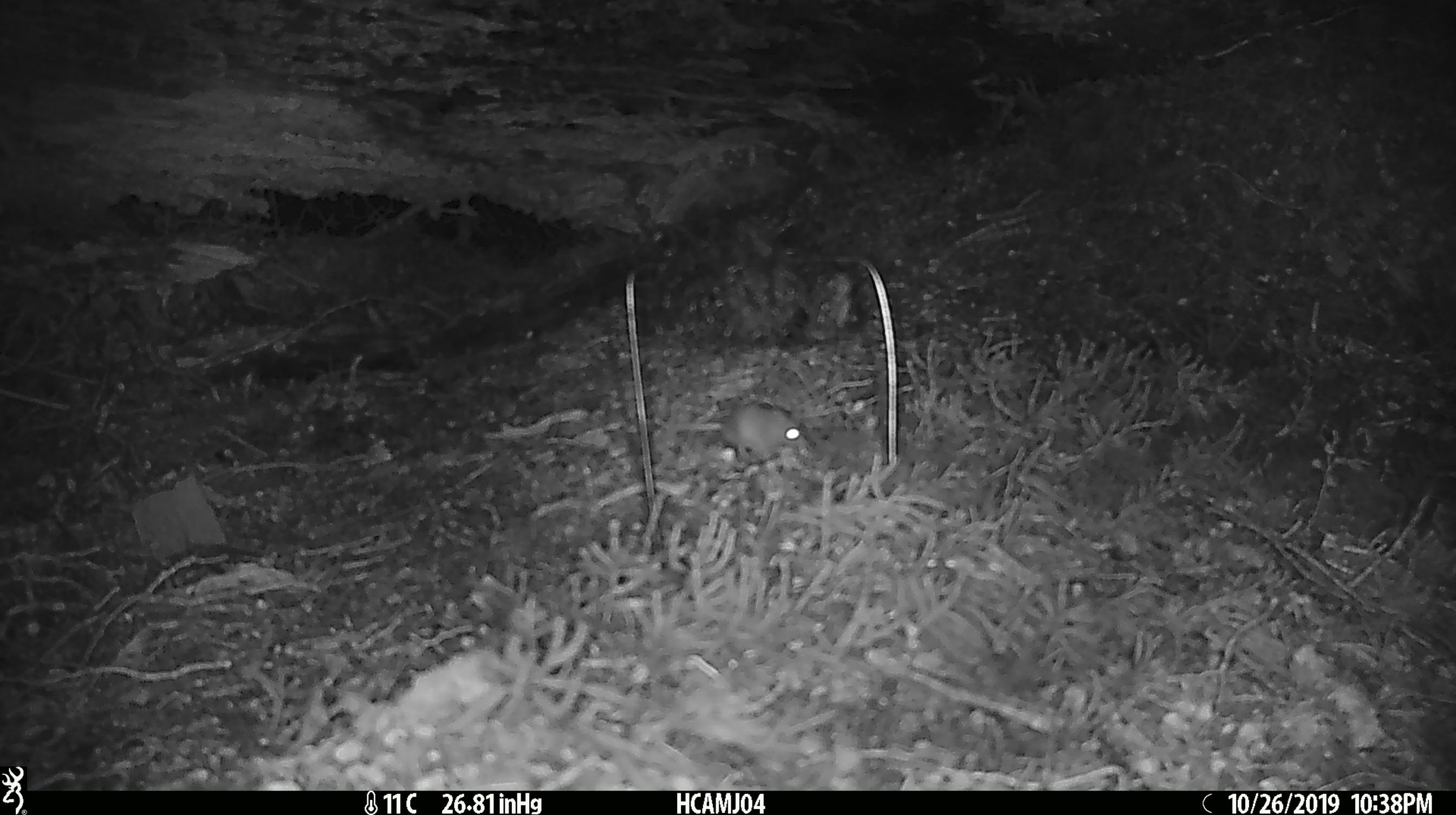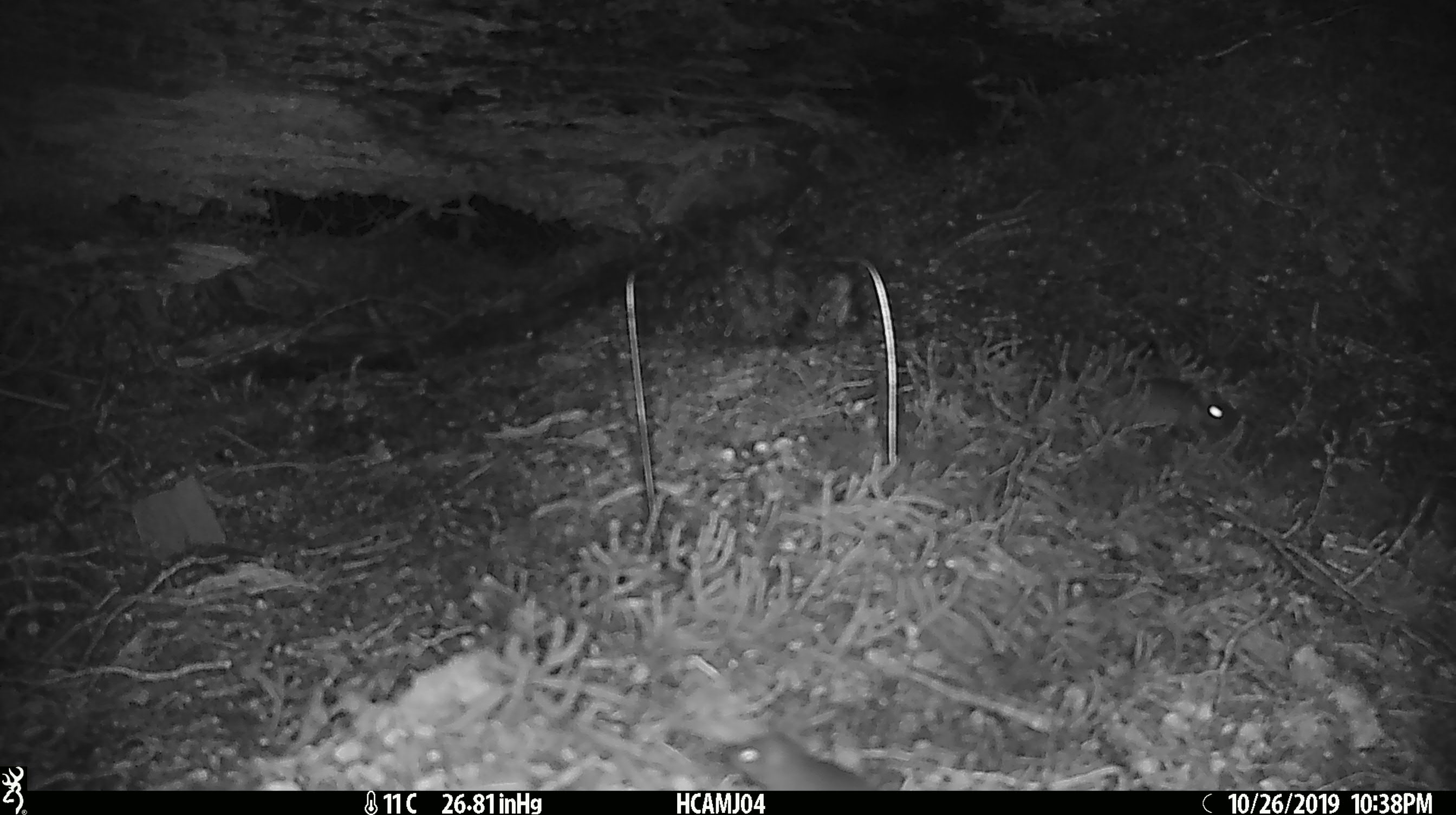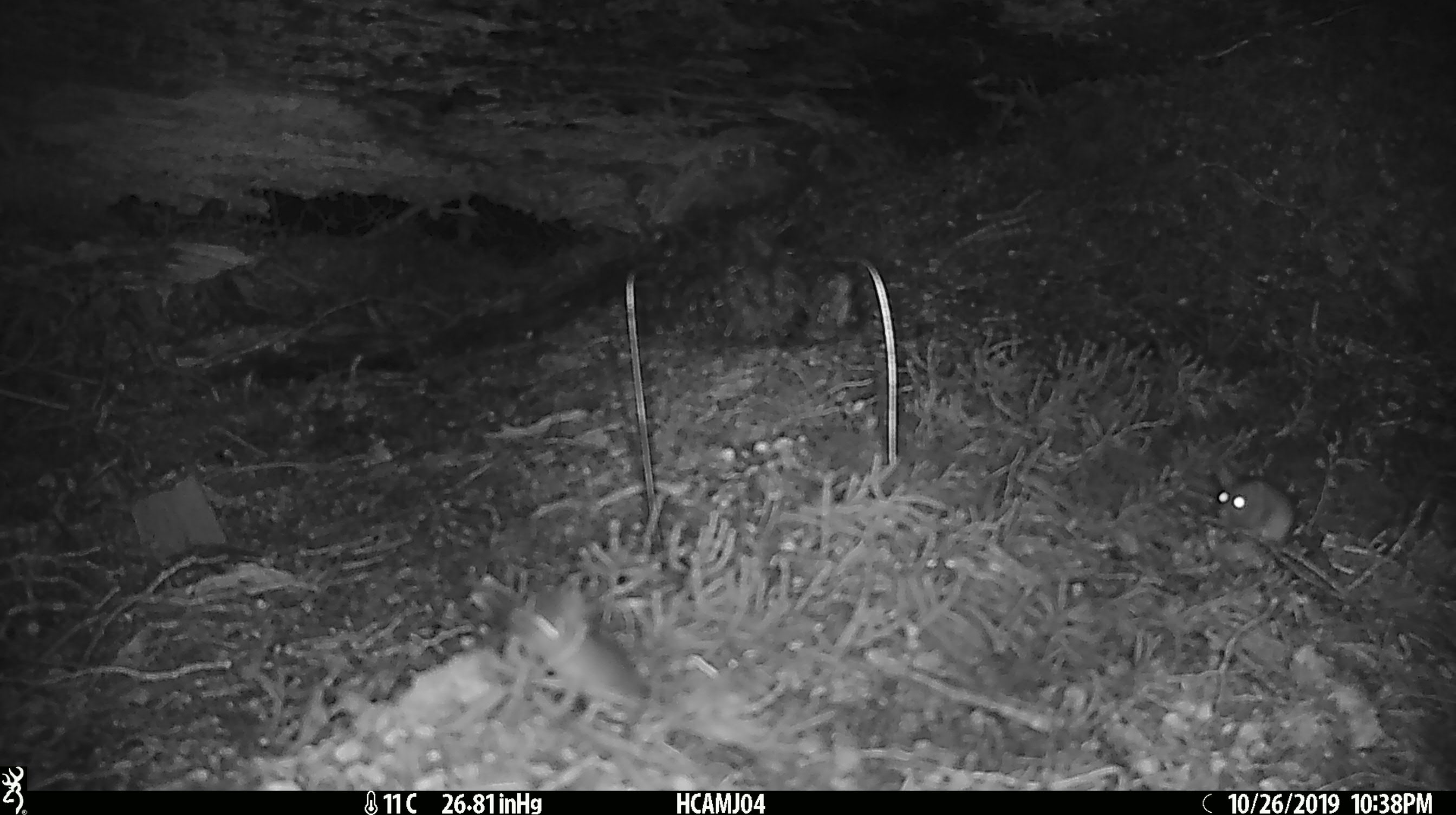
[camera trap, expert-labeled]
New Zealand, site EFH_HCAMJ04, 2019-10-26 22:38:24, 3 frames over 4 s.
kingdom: Animalia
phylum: Chordata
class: Mammalia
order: Rodentia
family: Muridae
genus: Mus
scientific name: Mus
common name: mouse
Mouse (Mus).